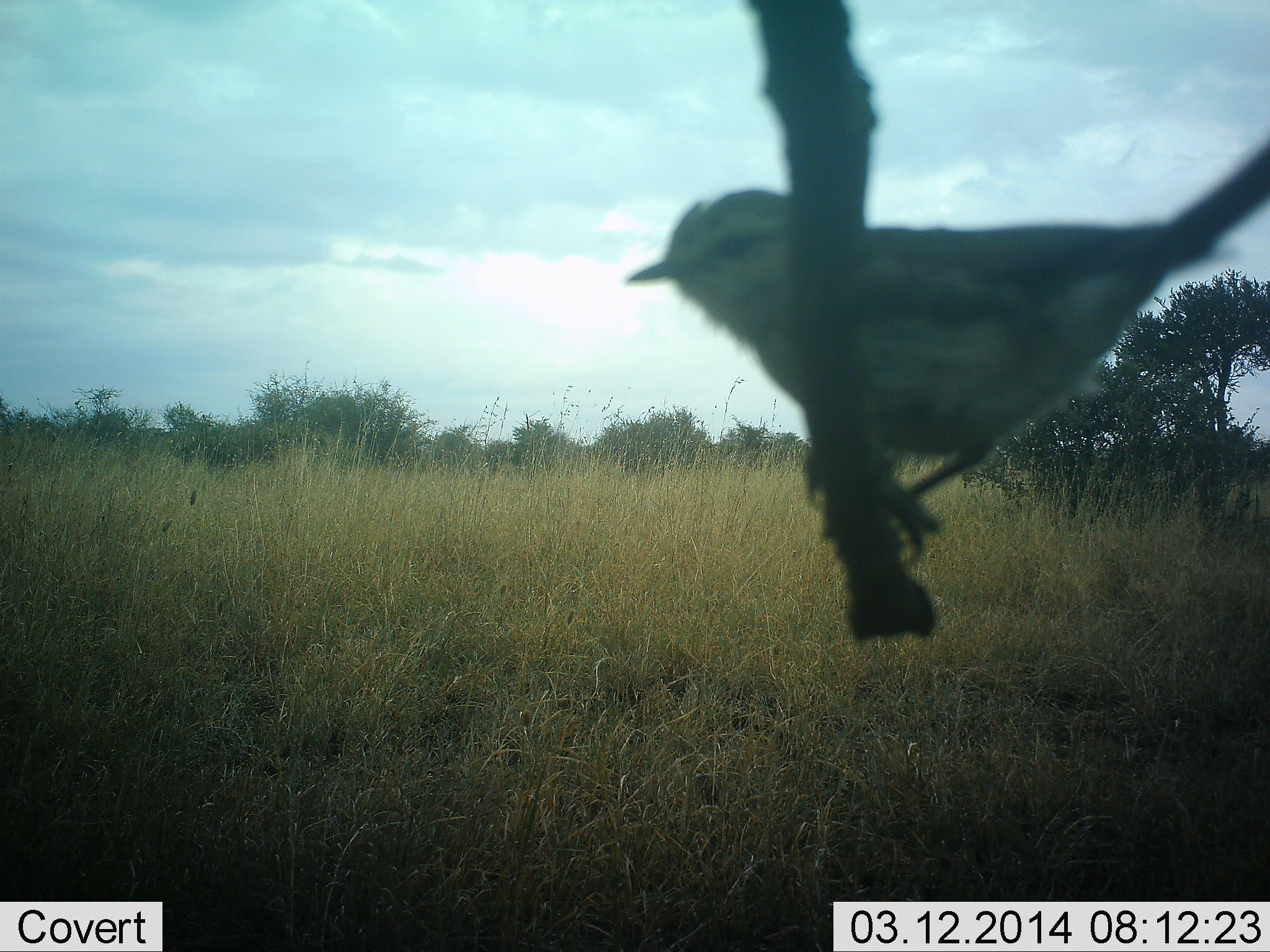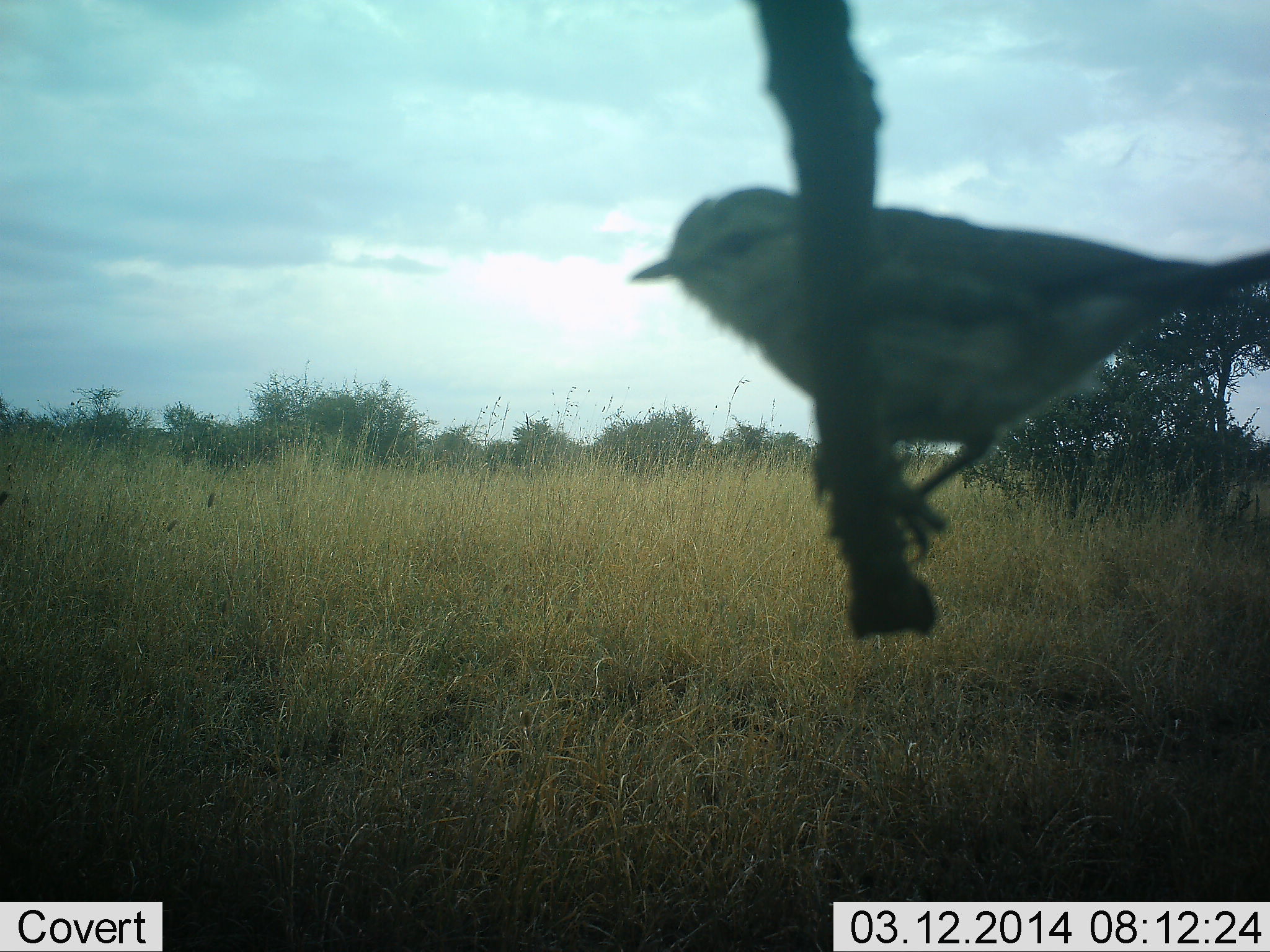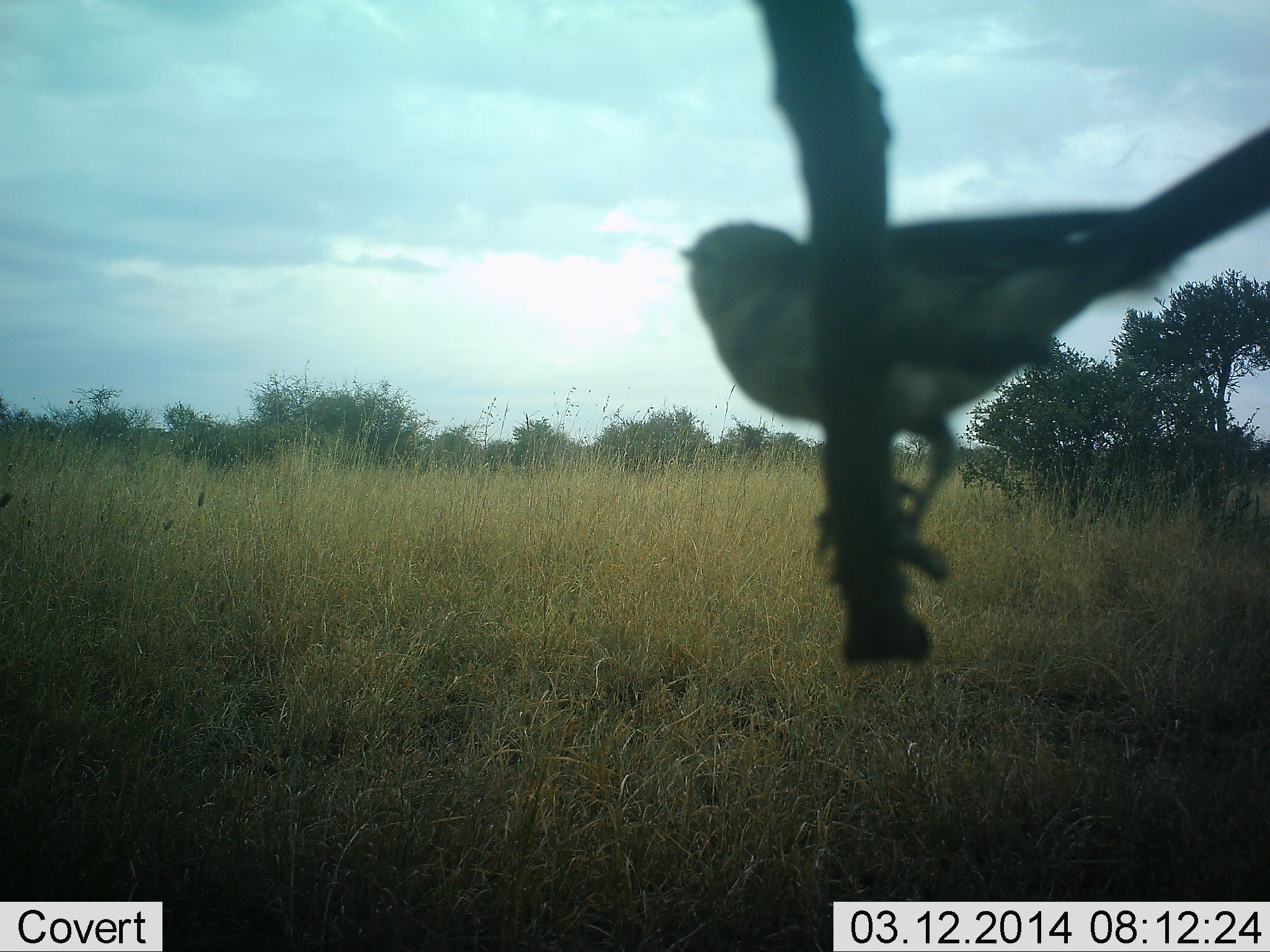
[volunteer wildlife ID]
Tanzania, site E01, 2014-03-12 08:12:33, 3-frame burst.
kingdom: Animalia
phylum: Chordata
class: Aves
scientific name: Aves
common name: bird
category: otherbird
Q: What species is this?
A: Otherbird (bird) (Aves).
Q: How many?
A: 1.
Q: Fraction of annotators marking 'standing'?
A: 50%.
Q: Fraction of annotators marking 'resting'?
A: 40%.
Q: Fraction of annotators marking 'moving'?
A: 10%.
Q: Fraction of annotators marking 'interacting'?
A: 10%.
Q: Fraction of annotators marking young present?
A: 0%.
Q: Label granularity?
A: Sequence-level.